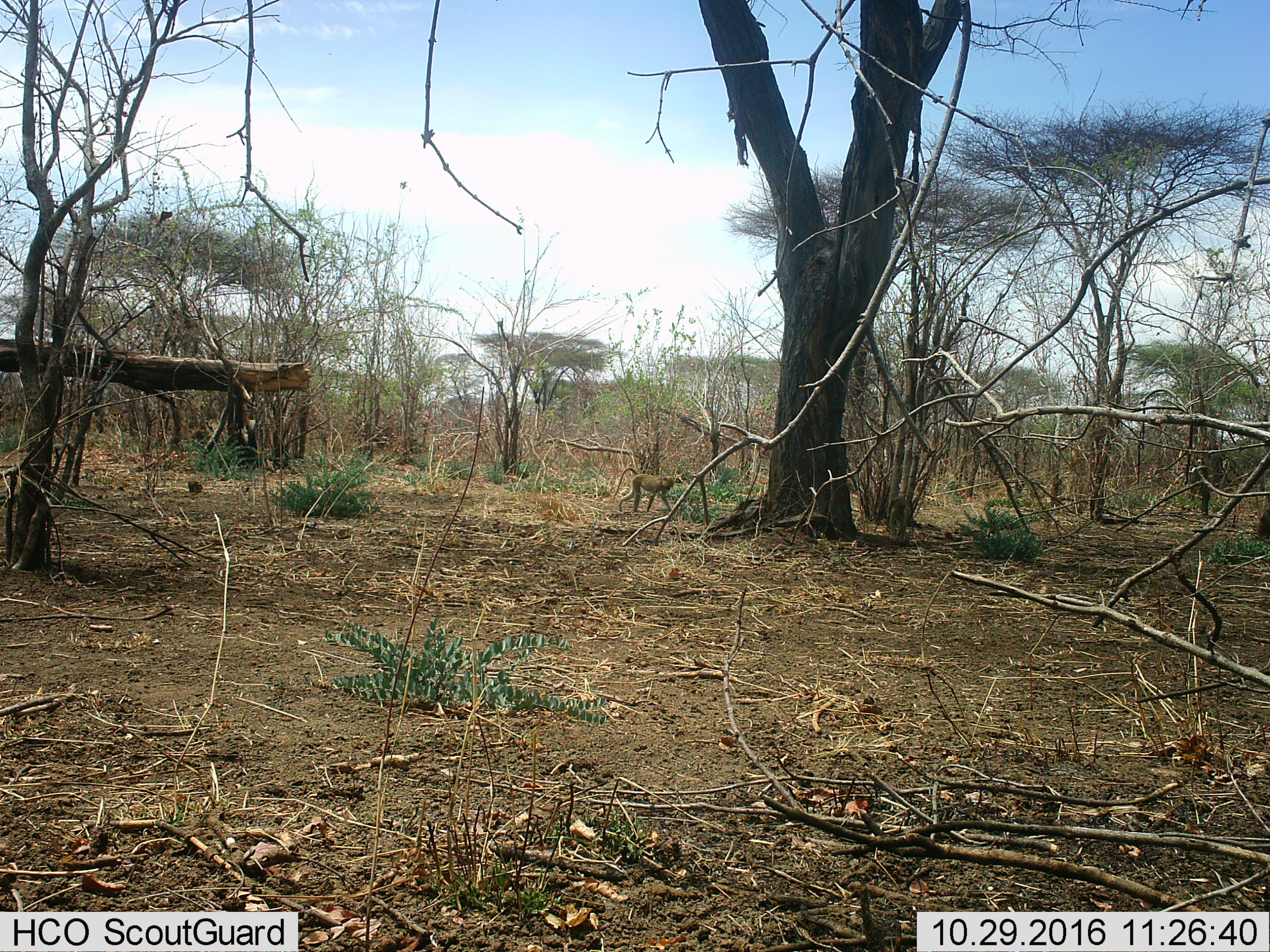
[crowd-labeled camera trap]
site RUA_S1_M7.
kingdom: Animalia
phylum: Chordata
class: Mammalia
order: Primates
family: Cercopithecidae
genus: Papio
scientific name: Papio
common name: baboon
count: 1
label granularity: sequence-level